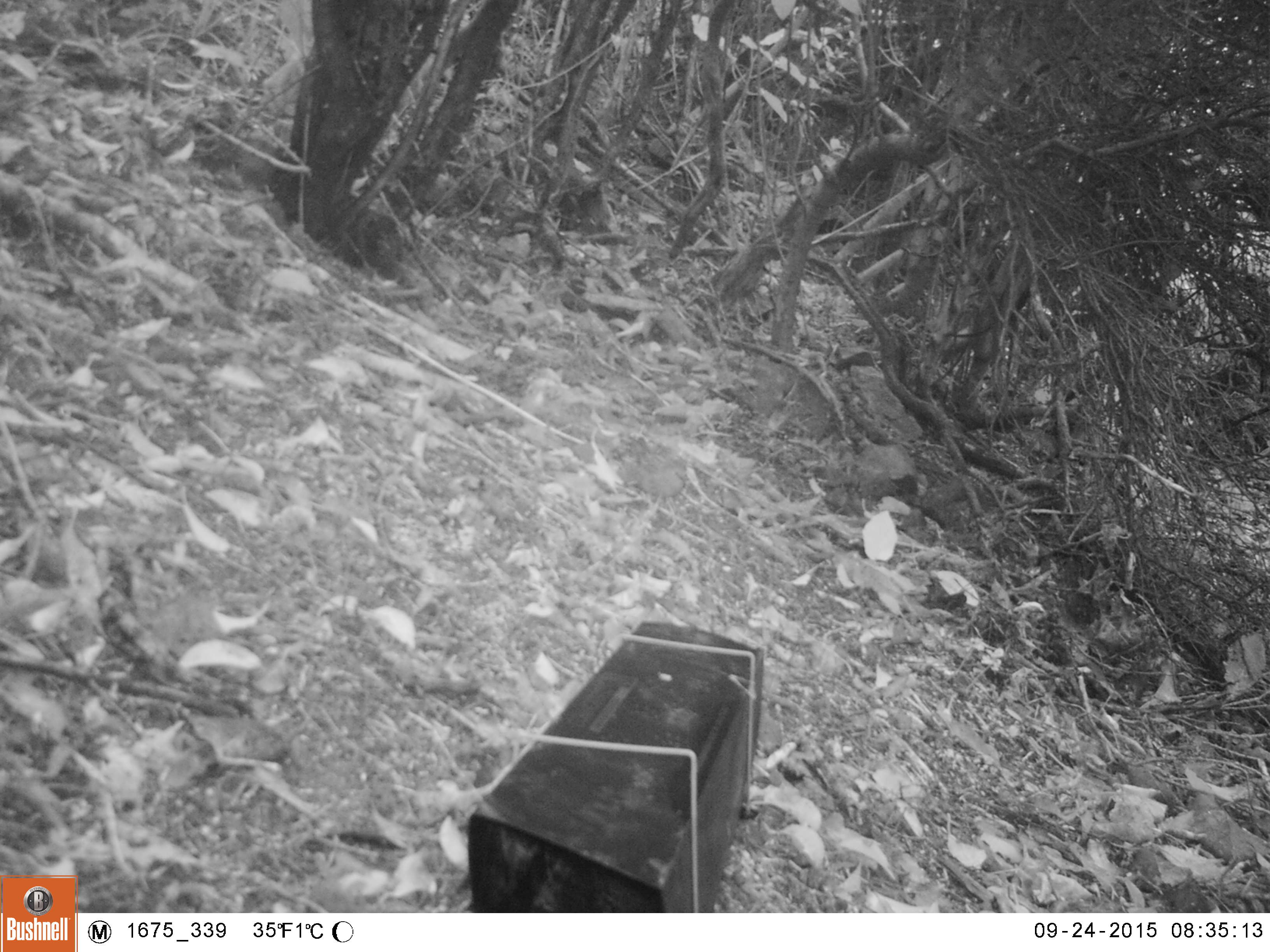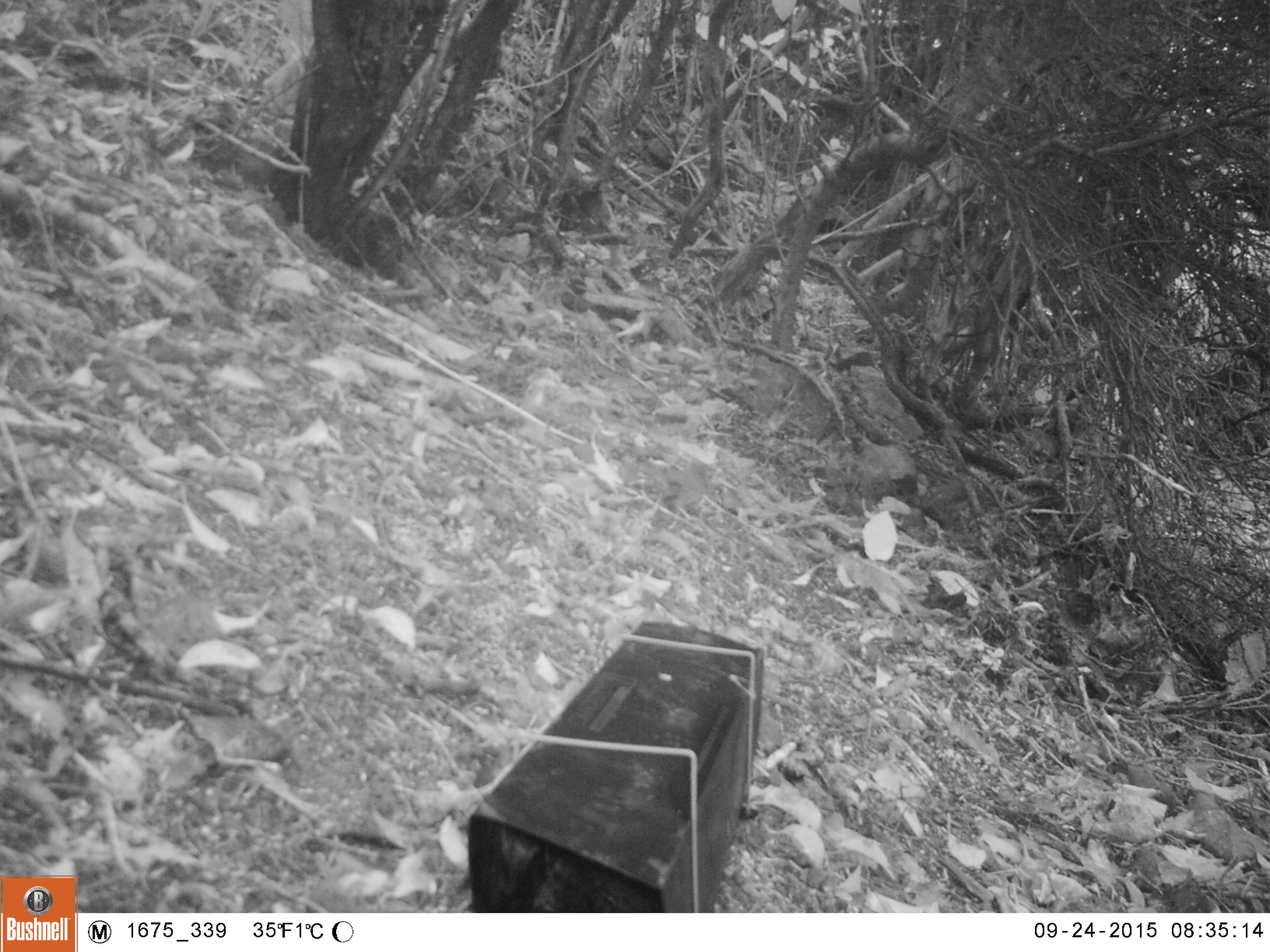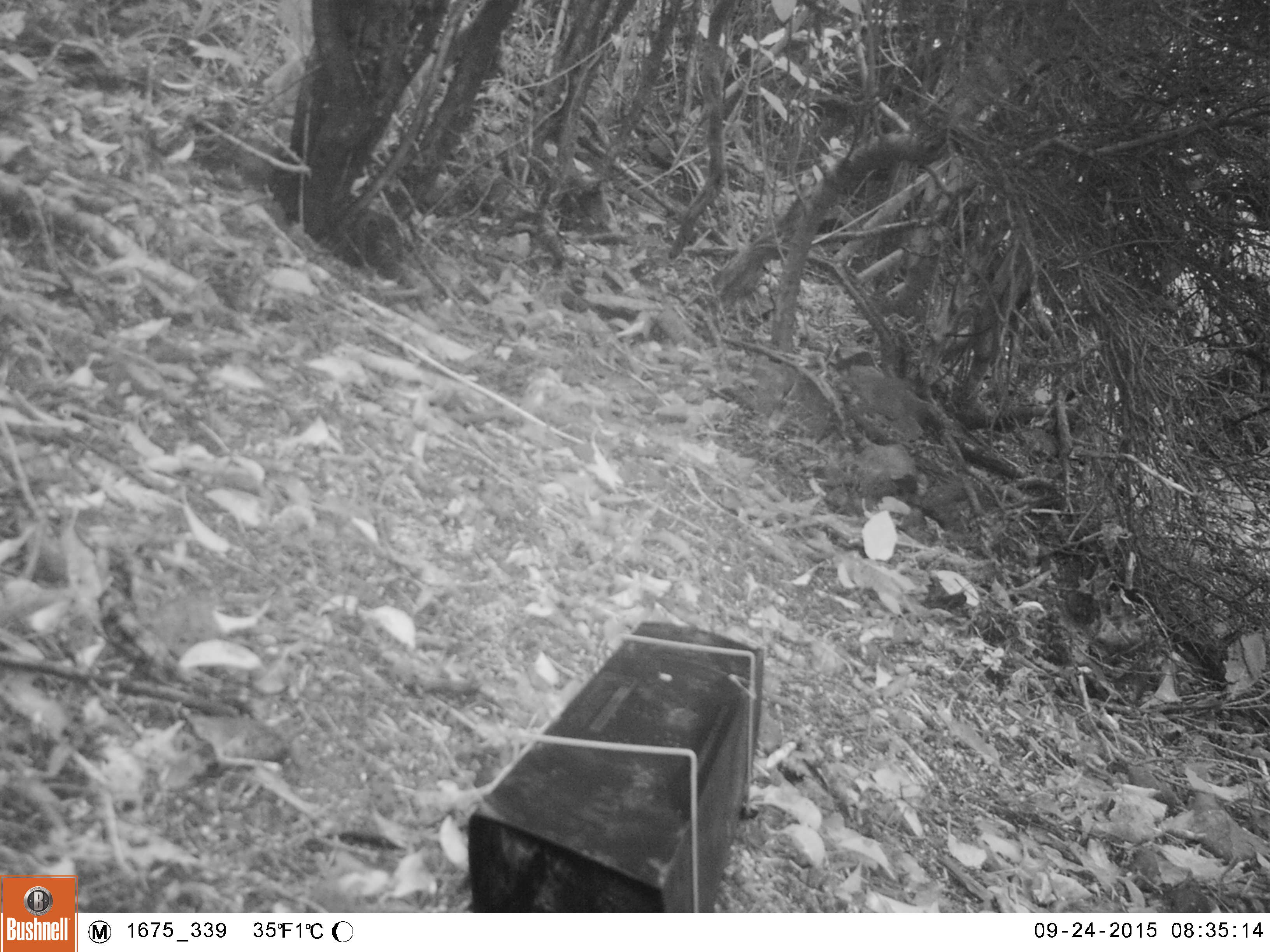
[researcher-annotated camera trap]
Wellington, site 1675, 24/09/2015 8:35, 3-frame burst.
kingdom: Animalia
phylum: Chordata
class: Aves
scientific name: Aves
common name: bird